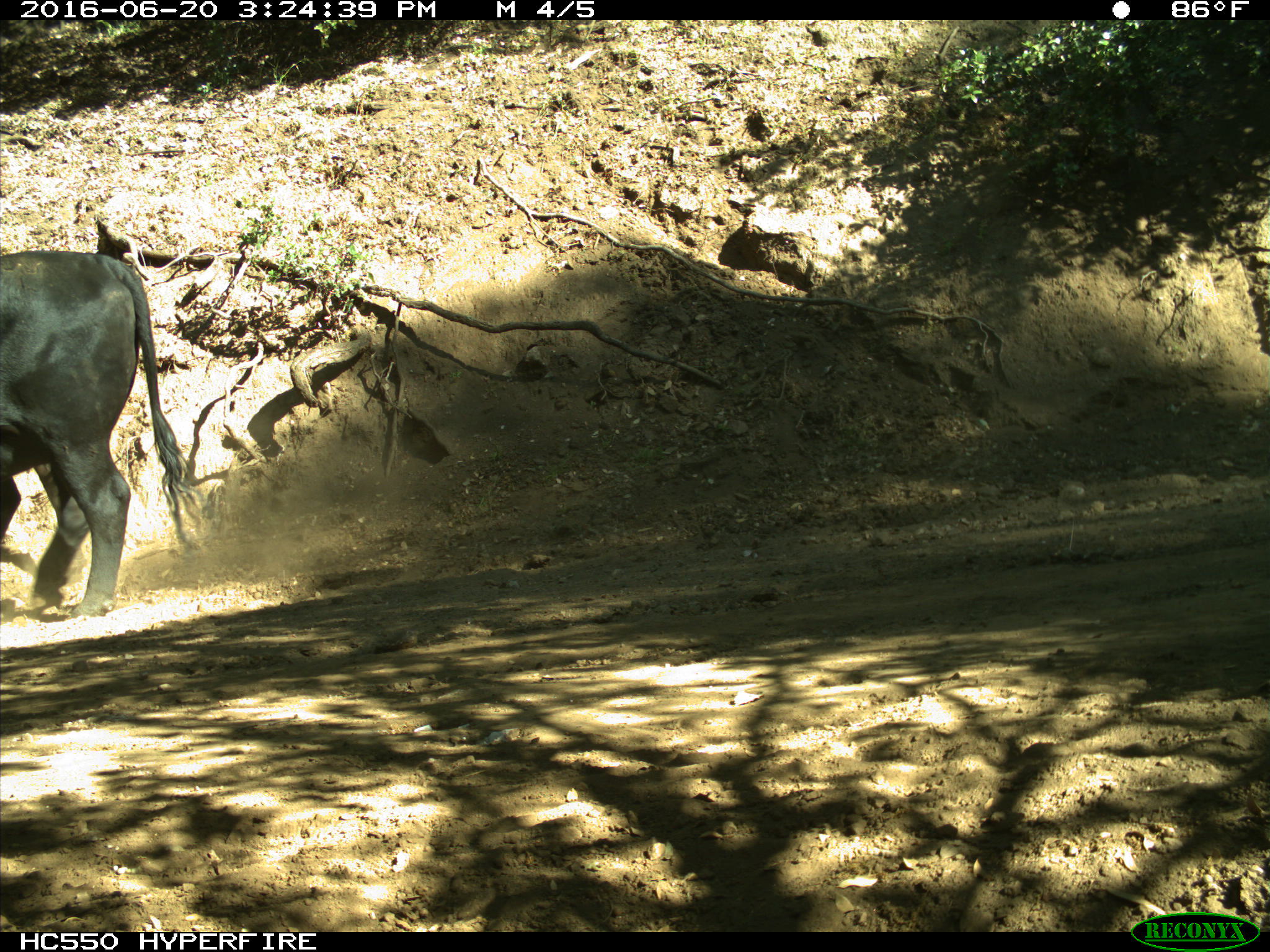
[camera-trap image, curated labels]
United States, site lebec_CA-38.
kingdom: Animalia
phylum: Chordata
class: Mammalia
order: Artiodactyla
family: Bovidae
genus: Bos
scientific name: Bos taurus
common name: domestic cow